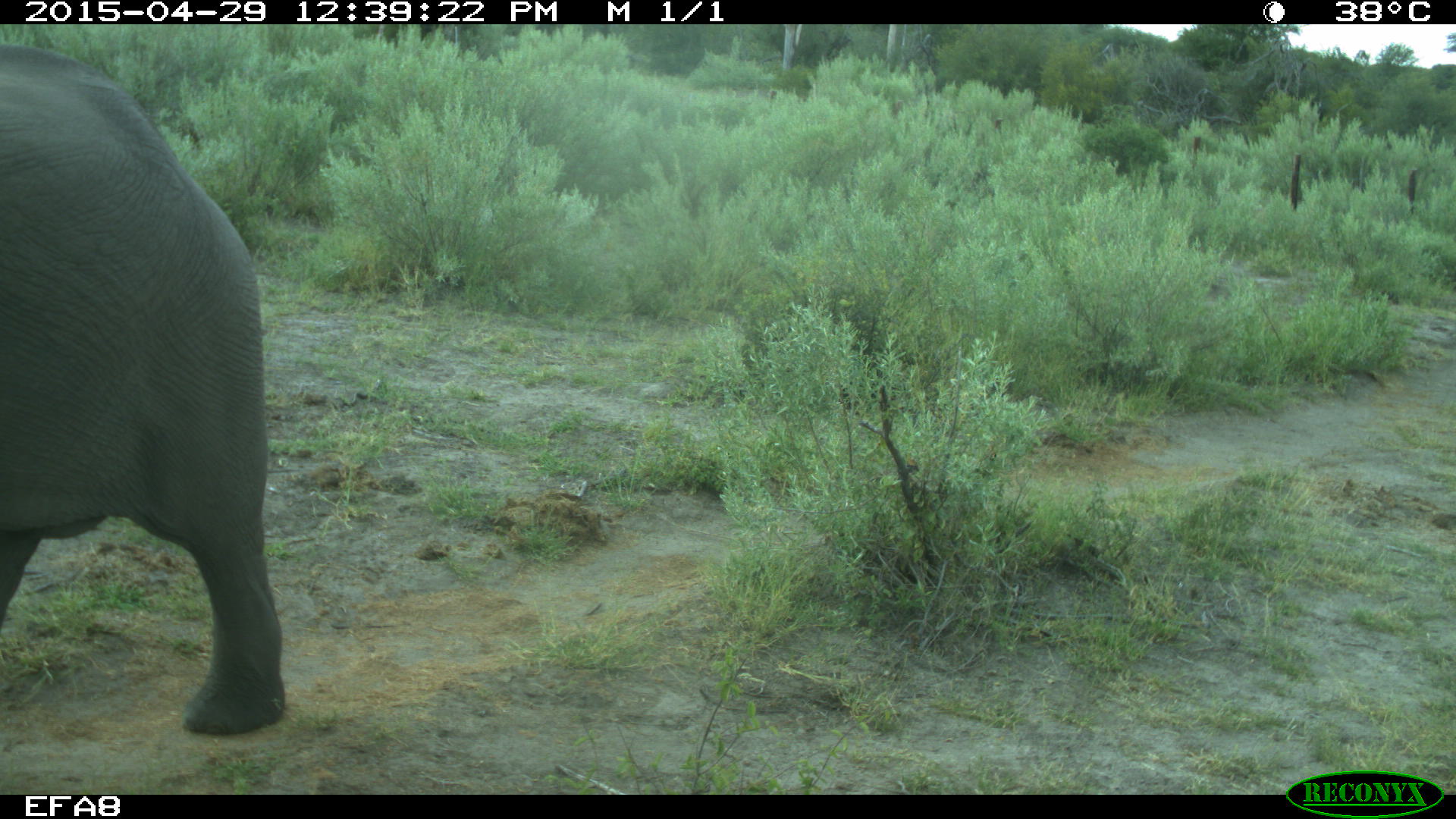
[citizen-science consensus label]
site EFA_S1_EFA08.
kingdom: Animalia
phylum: Chordata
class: Mammalia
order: Proboscidea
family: Elephantidae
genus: Loxodonta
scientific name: Loxodonta africana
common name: african bush elephant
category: elephant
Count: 1.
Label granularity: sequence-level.